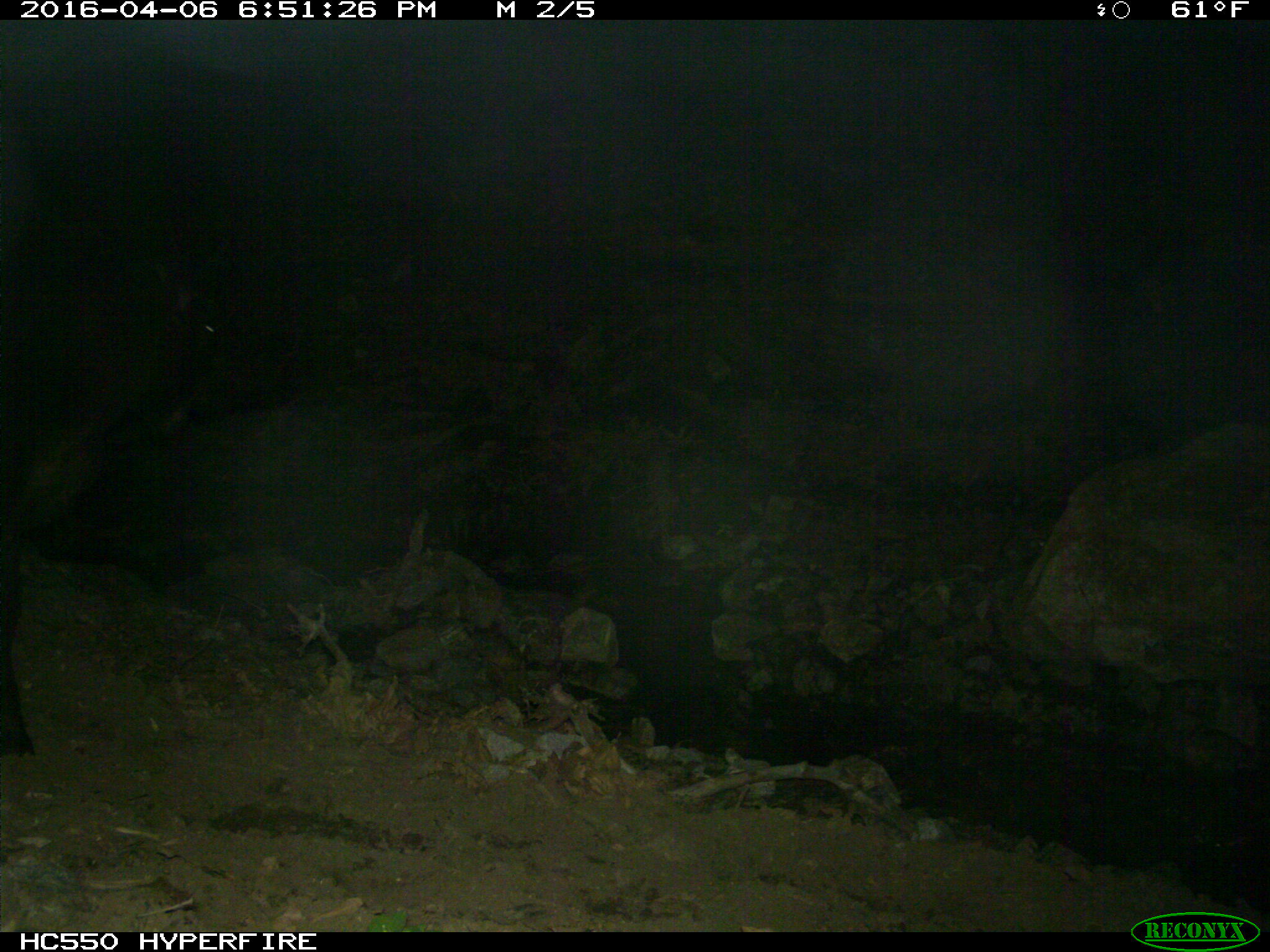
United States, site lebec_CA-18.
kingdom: Animalia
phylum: Chordata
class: Mammalia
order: Artiodactyla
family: Bovidae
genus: Bos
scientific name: Bos taurus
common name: domestic cow